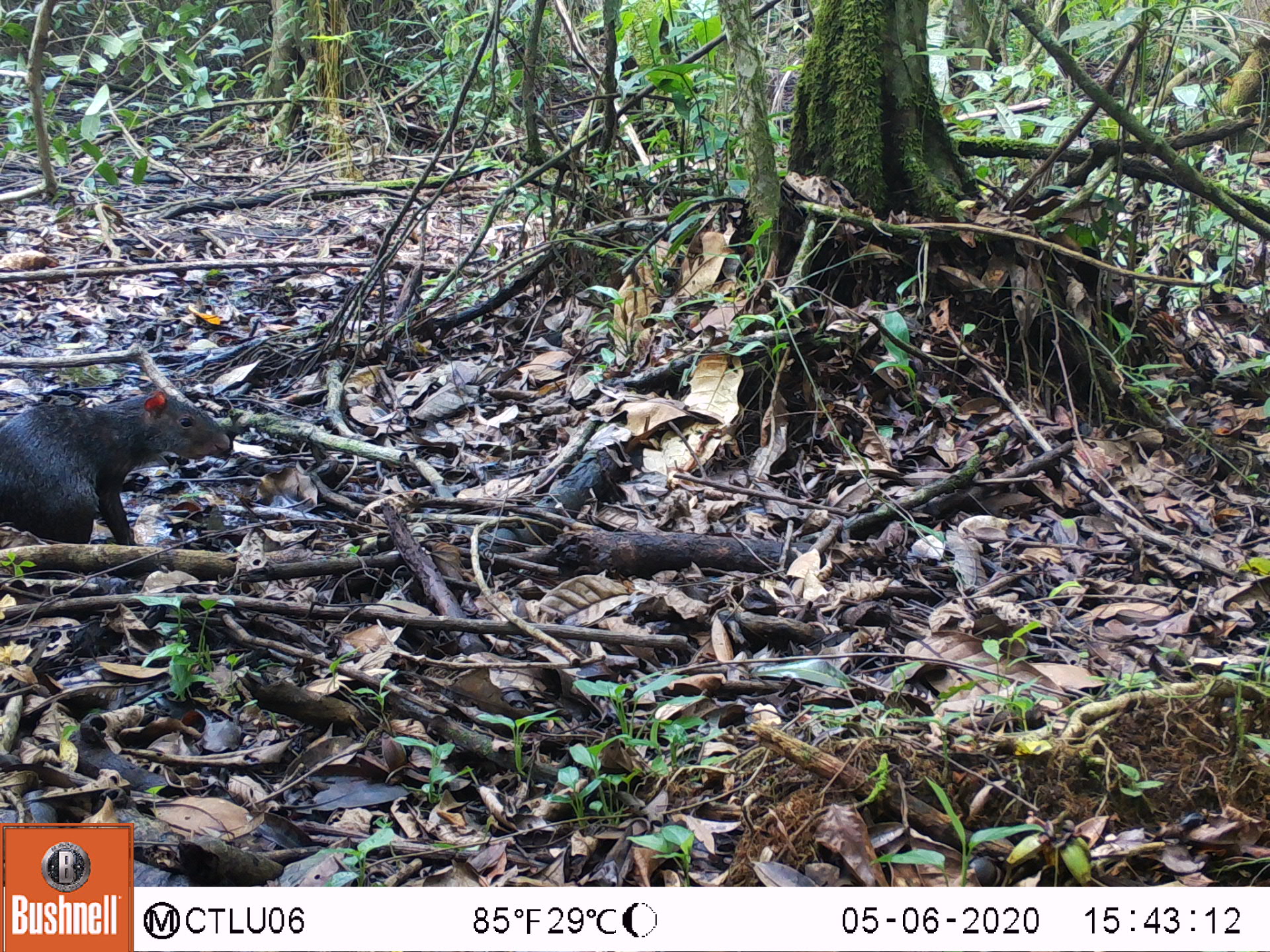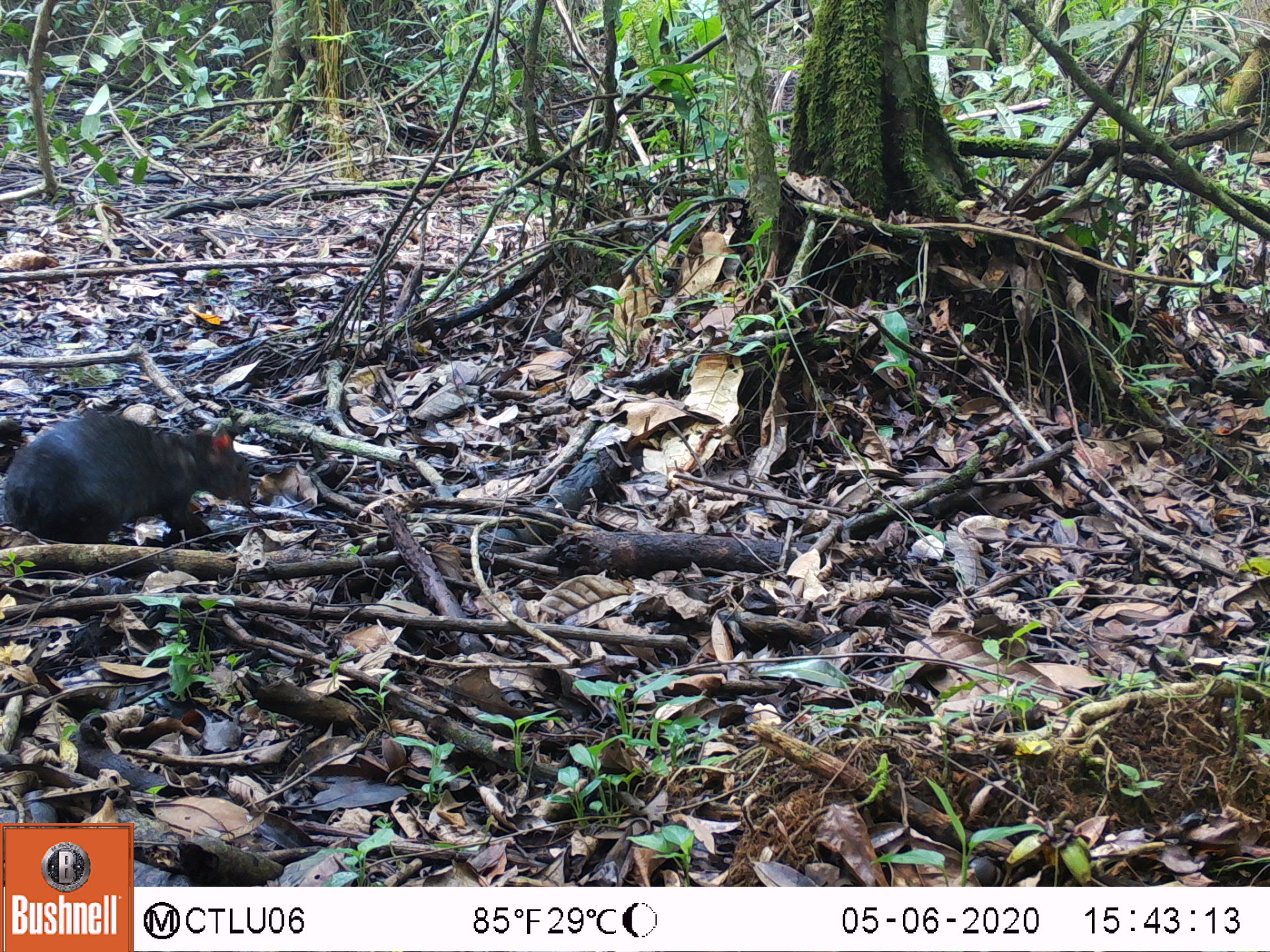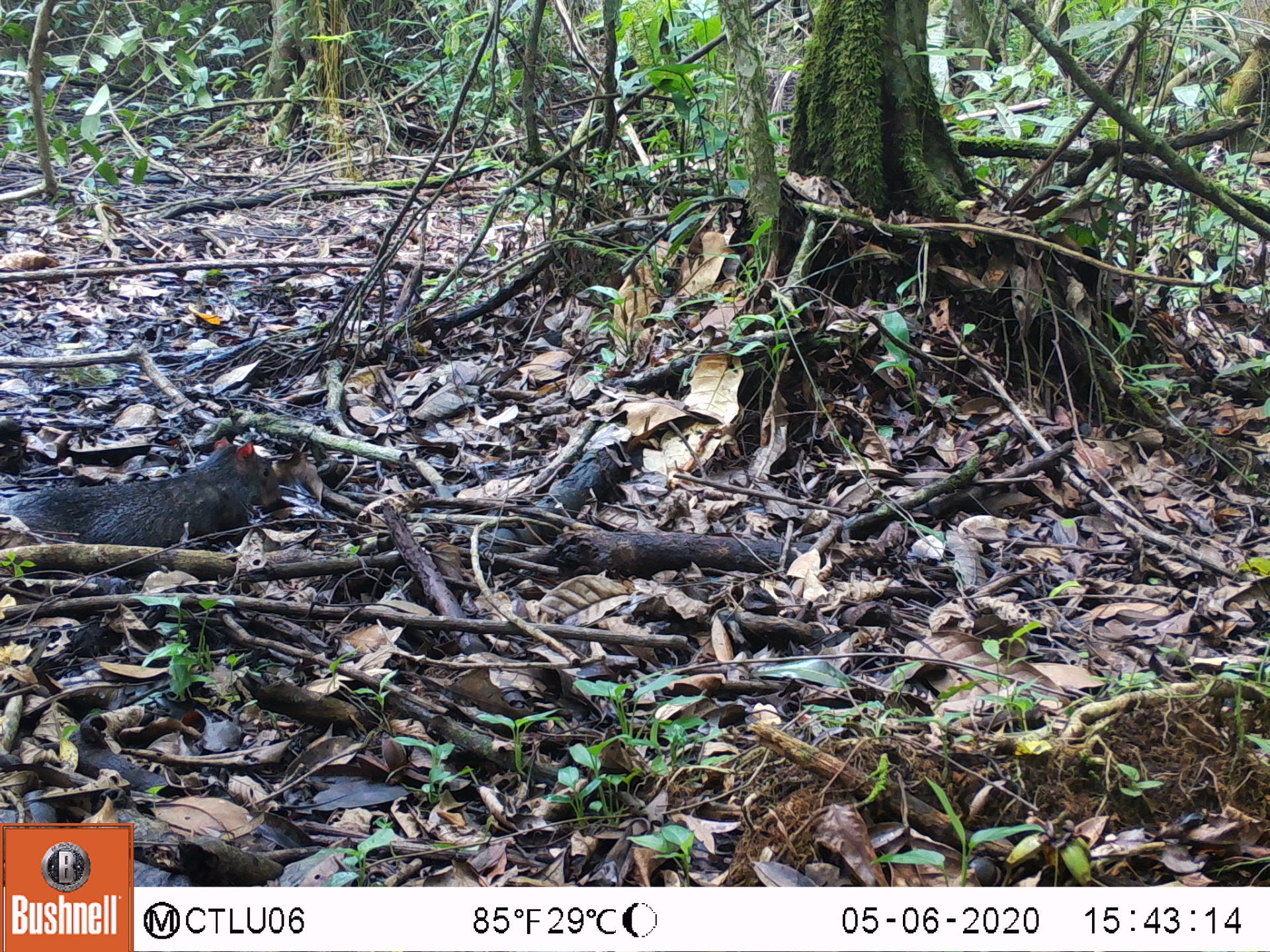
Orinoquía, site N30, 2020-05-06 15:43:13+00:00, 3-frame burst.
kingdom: Animalia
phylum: Chordata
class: Mammalia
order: Rodentia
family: Dasyproctidae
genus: Dasyprocta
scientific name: Dasyprocta fuliginosa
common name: black agouti